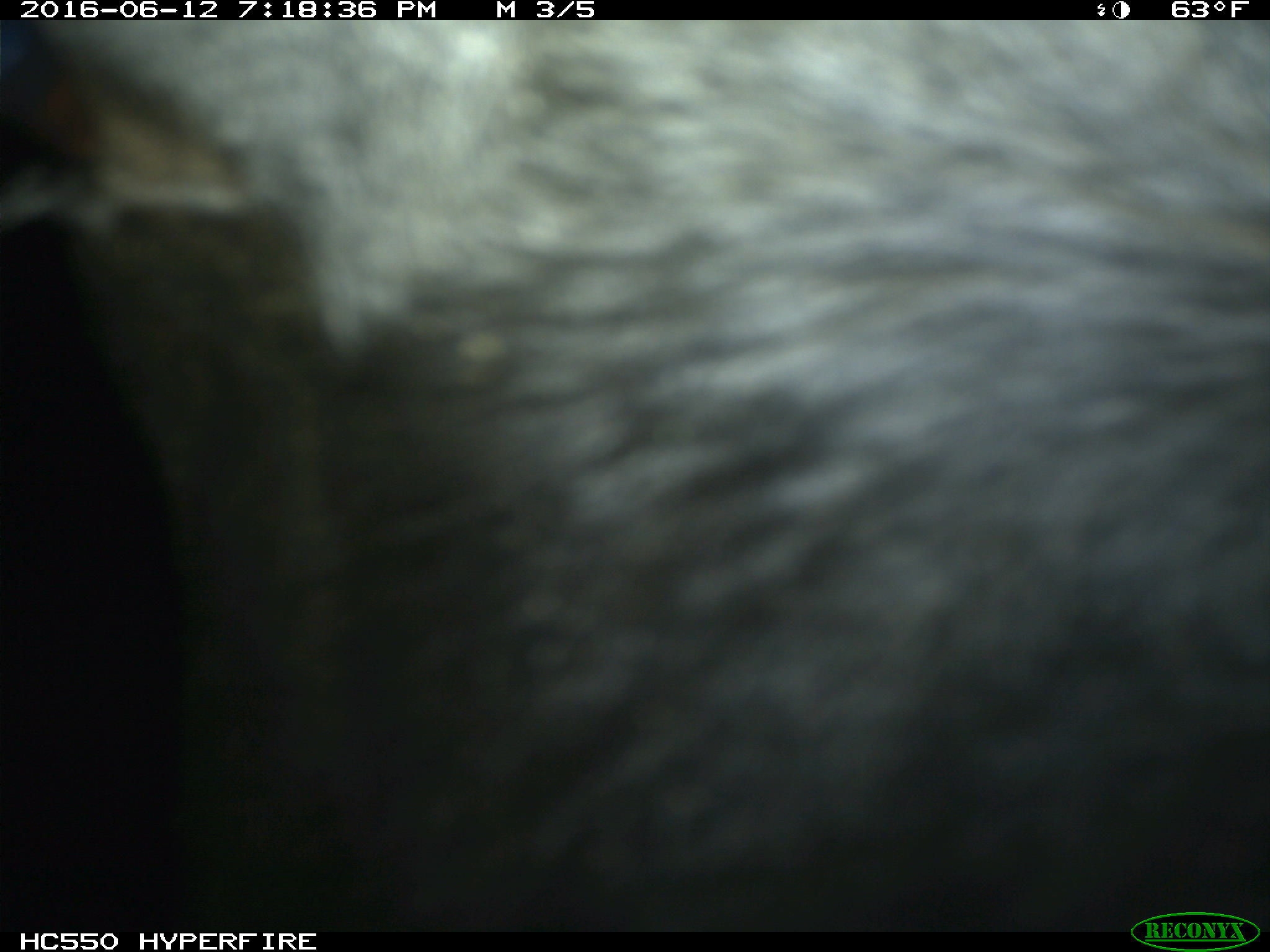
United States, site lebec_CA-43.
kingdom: Animalia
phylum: Chordata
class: Mammalia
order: Artiodactyla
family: Bovidae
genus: Bos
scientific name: Bos taurus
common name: domestic cow